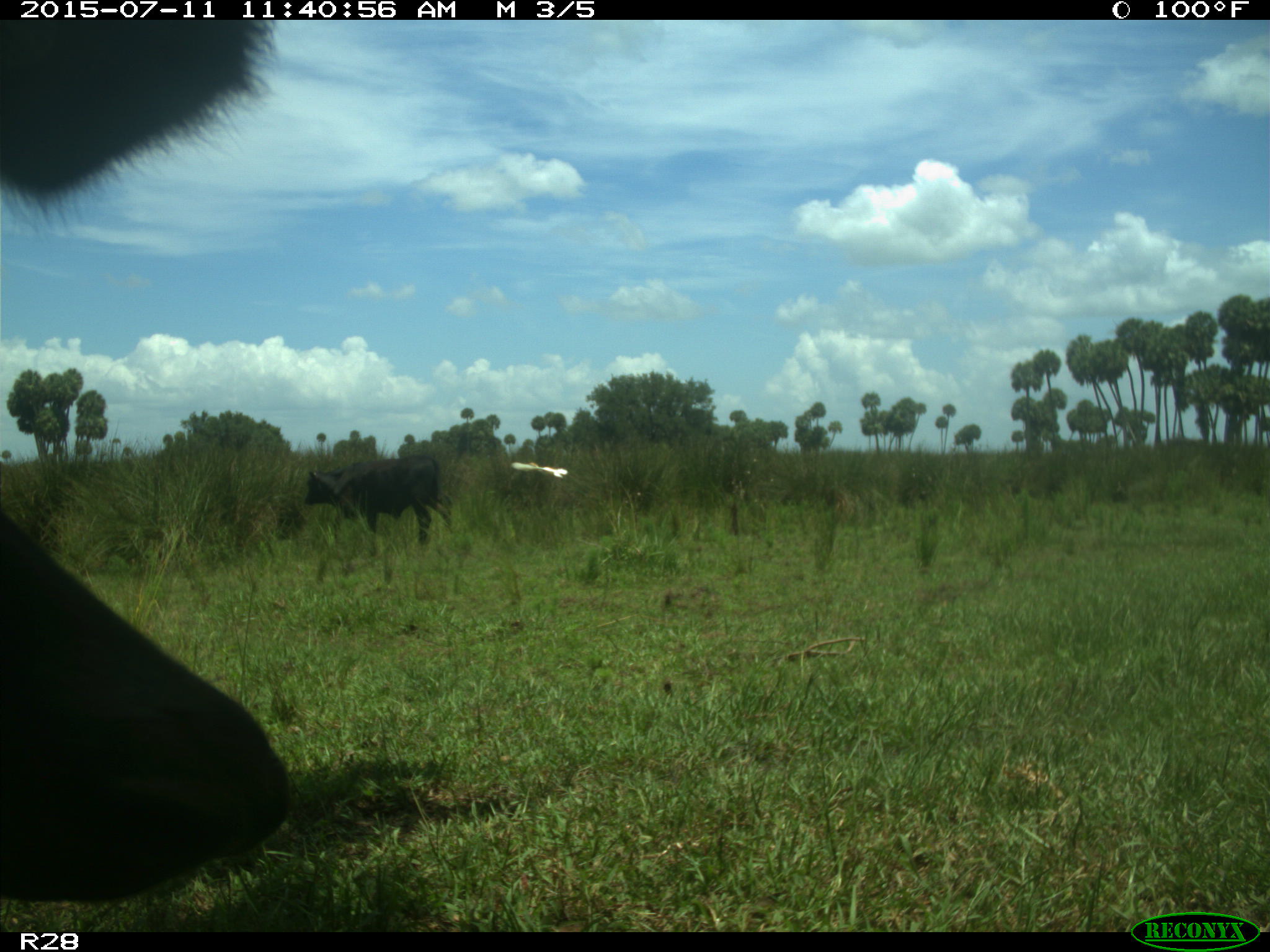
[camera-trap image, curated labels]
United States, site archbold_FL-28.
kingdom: Animalia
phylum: Chordata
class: Mammalia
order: Artiodactyla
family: Bovidae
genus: Bos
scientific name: Bos taurus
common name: domestic cow